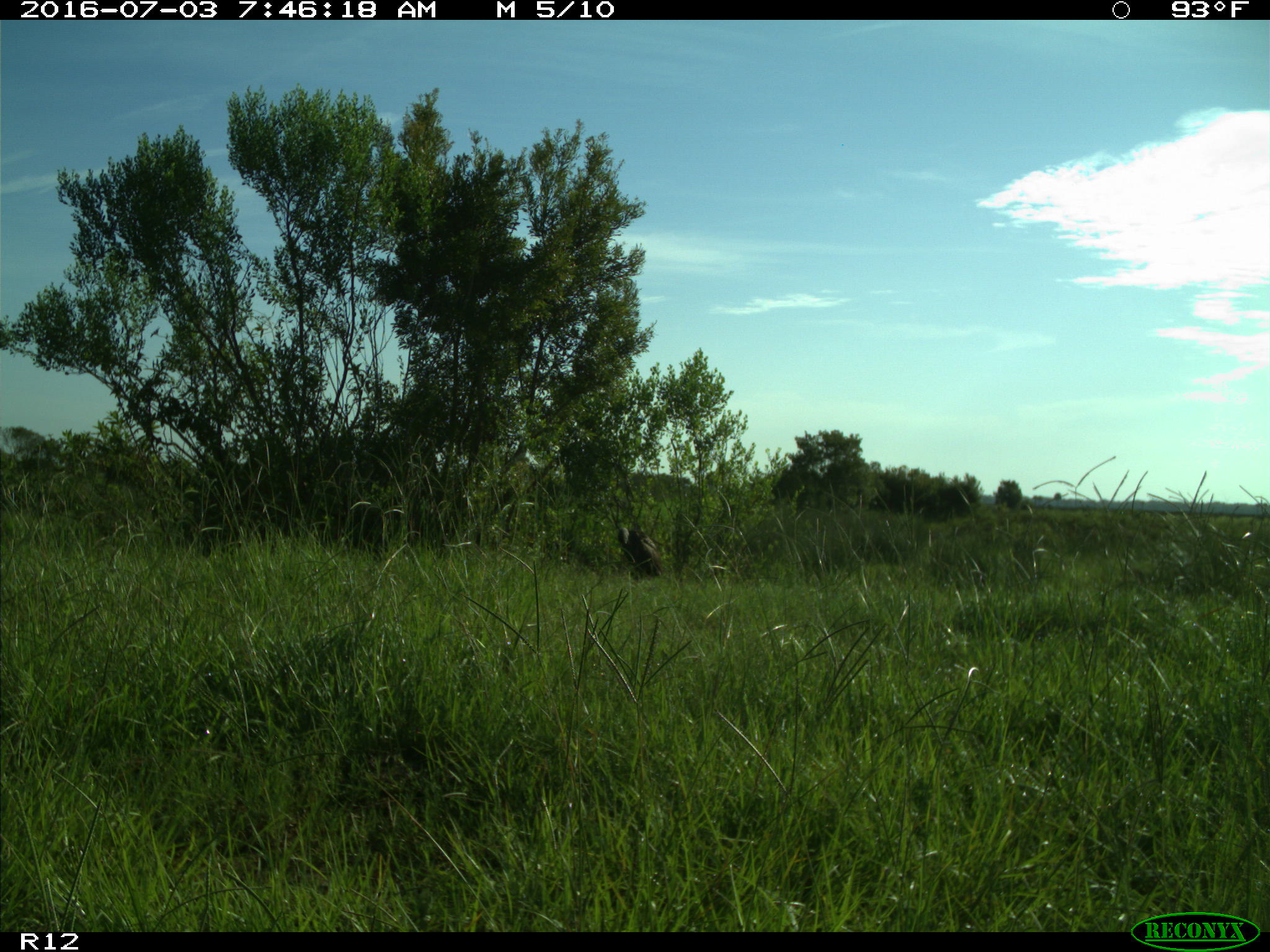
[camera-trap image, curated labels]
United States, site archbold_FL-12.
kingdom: Animalia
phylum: Chordata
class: Aves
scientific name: Aves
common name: birds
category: unidentified bird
Unidentified bird (birds) (Aves).